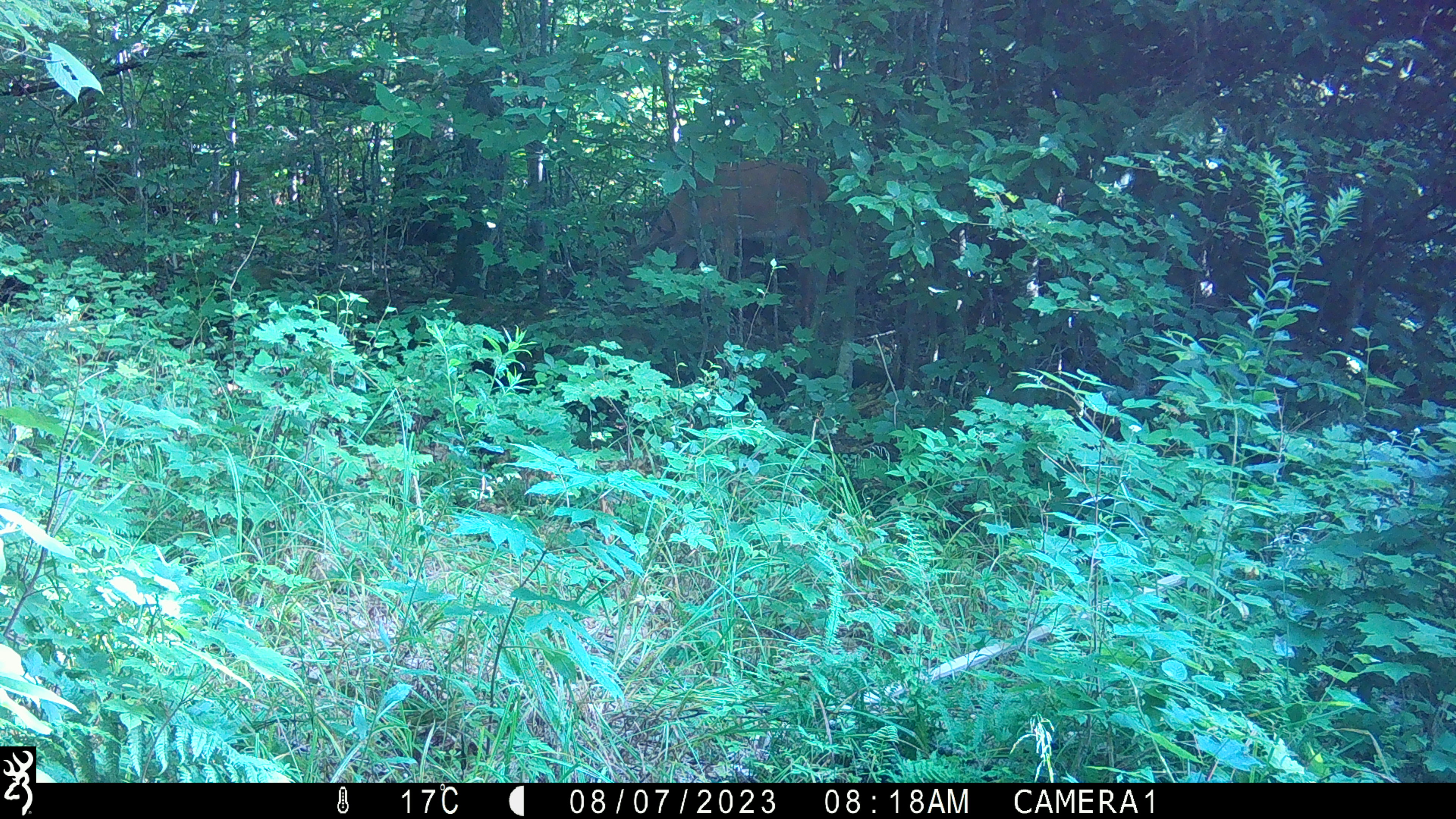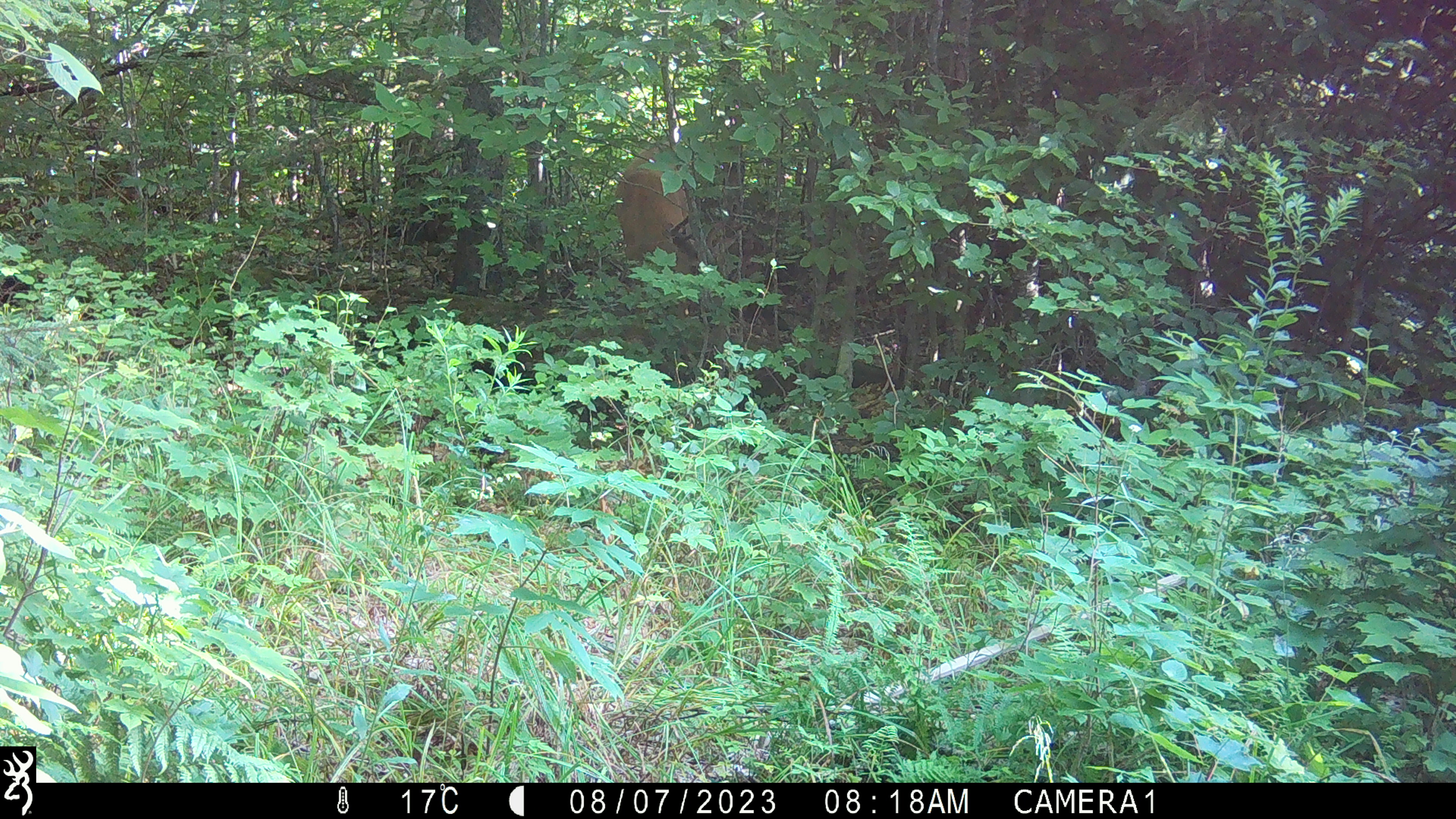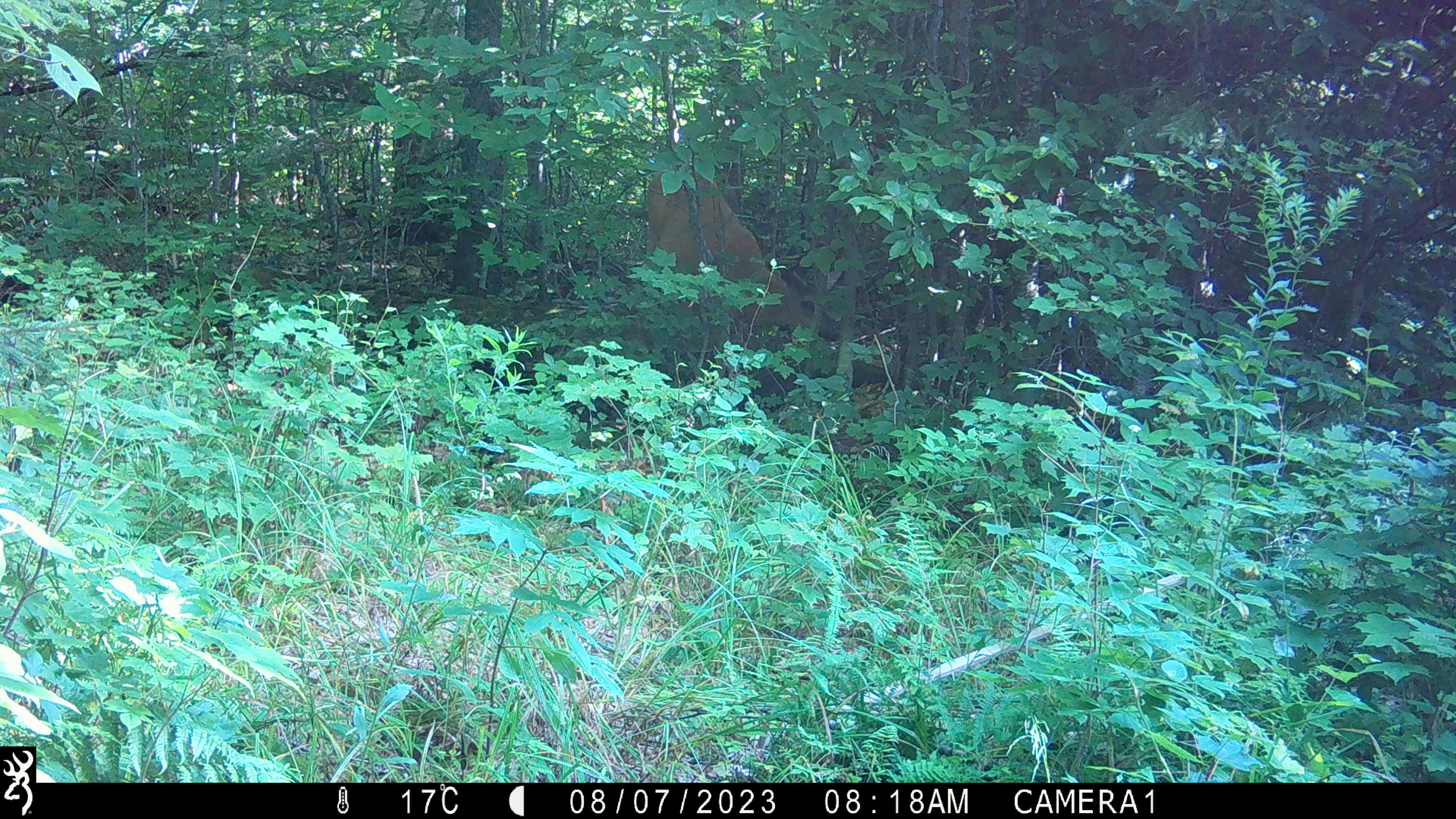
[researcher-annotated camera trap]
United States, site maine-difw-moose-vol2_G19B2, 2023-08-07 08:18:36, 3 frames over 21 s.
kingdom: Animalia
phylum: Chordata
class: Mammalia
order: Artiodactyla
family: Cervidae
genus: Odocoileus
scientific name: Odocoileus virginianus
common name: white-tailed deer